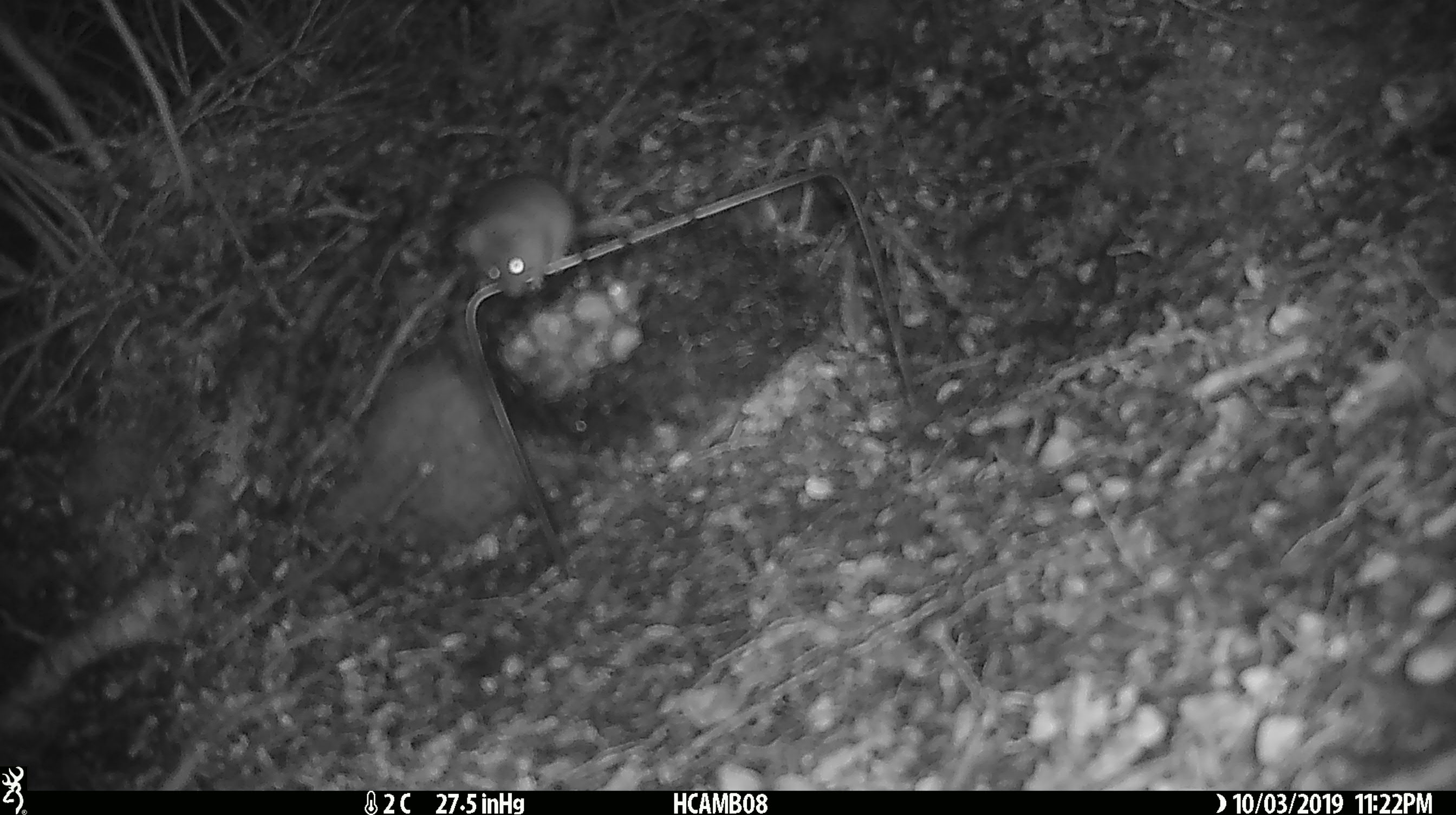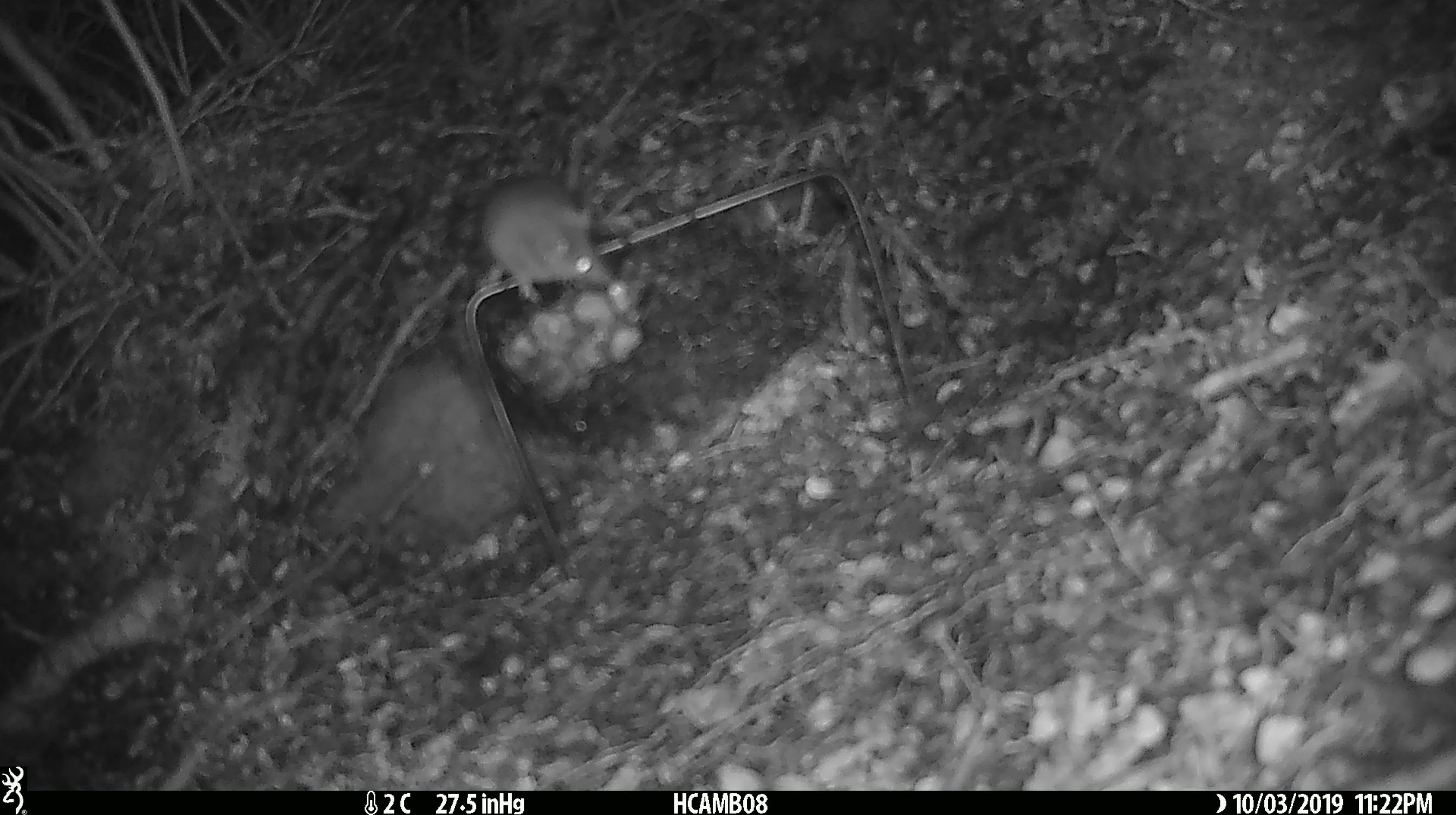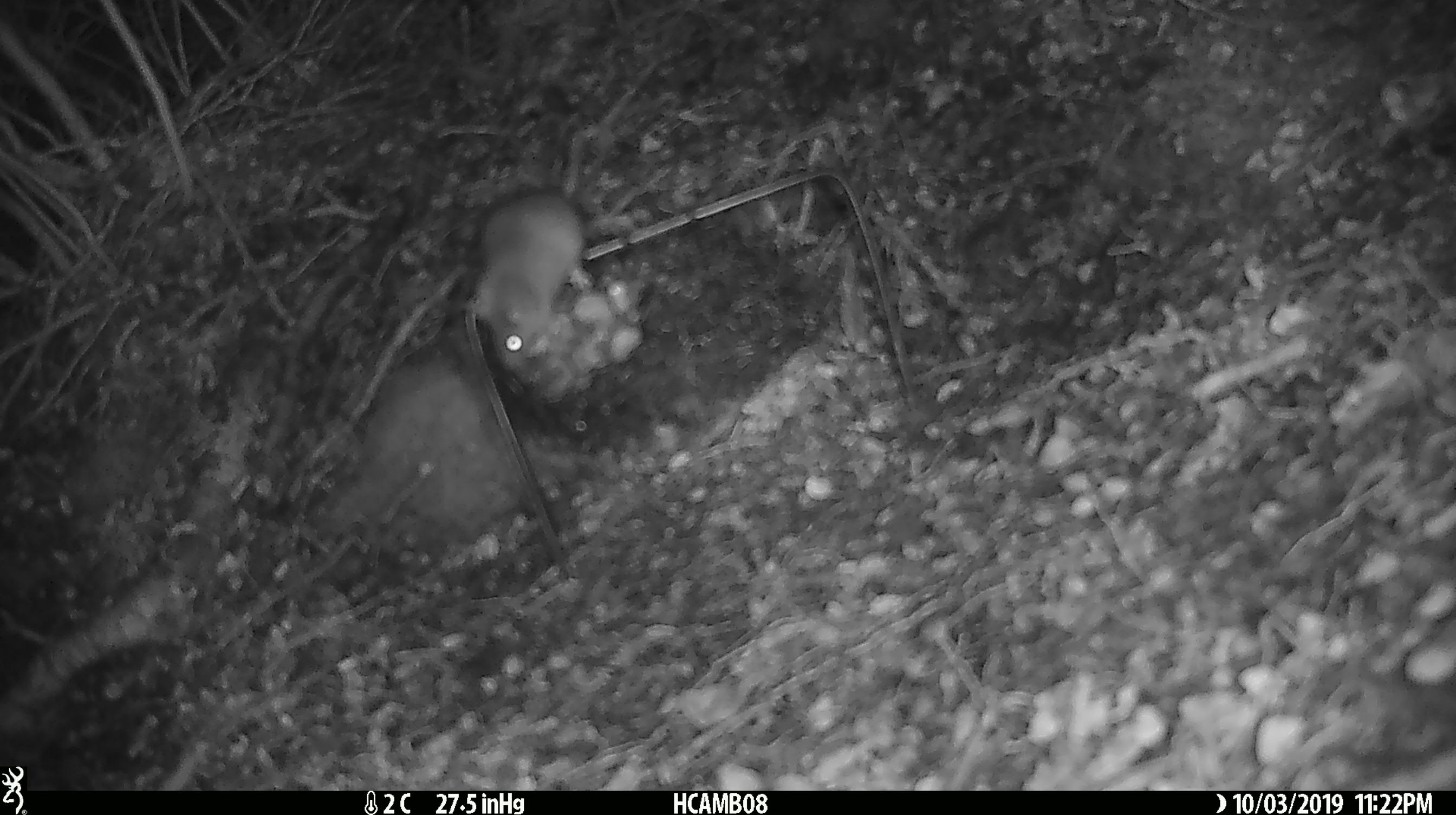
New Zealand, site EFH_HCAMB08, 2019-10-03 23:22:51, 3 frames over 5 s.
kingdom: Animalia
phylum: Chordata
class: Mammalia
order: Rodentia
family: Muridae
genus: Mus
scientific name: Mus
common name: mouse